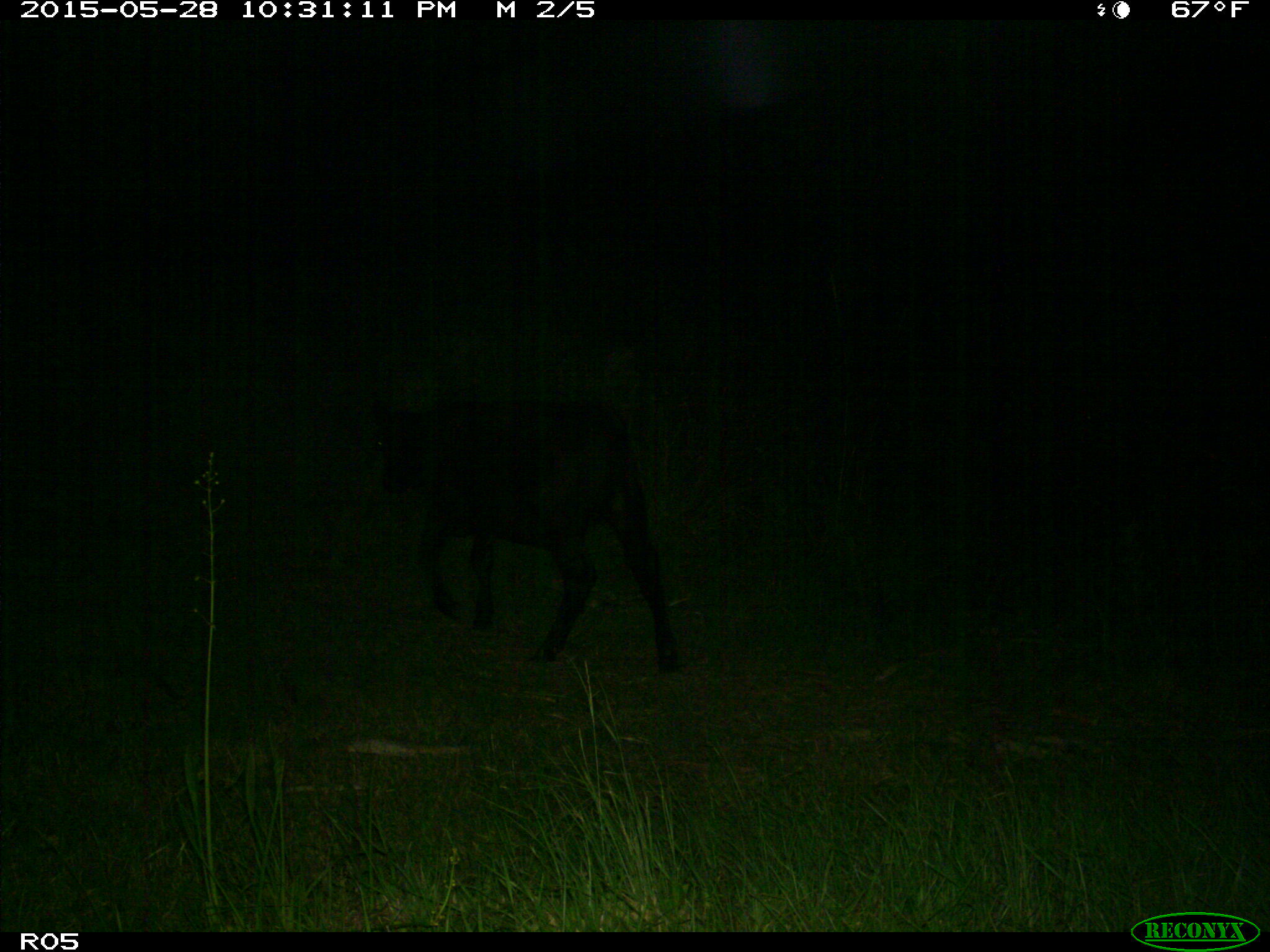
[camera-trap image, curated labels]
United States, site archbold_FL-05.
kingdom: Animalia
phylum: Chordata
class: Mammalia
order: Artiodactyla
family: Bovidae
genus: Bos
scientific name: Bos taurus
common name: domestic cow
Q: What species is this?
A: Bos taurus (domestic cow).